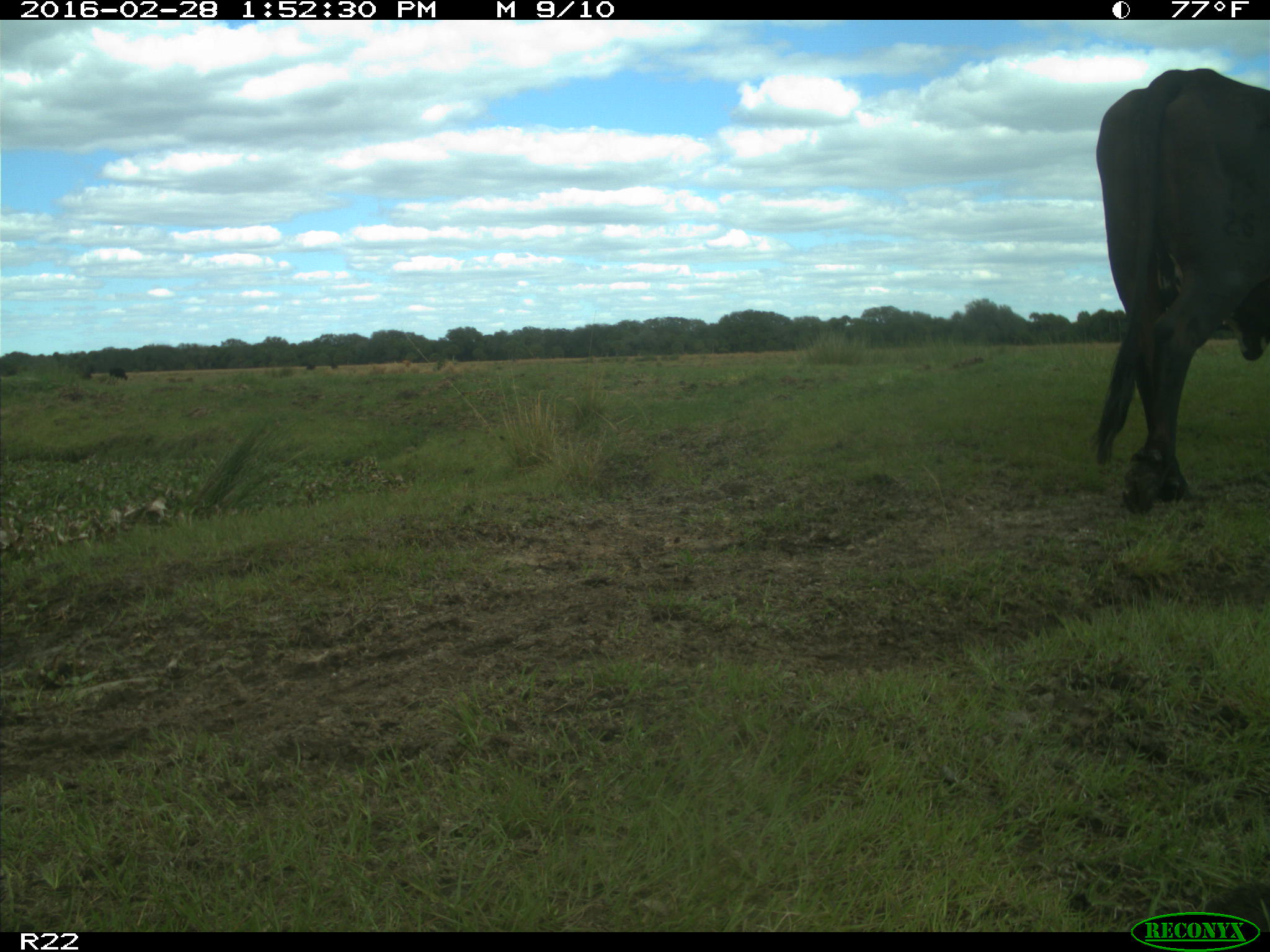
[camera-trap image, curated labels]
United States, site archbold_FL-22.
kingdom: Animalia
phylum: Chordata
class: Mammalia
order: Artiodactyla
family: Bovidae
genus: Bos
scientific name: Bos taurus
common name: domestic cow